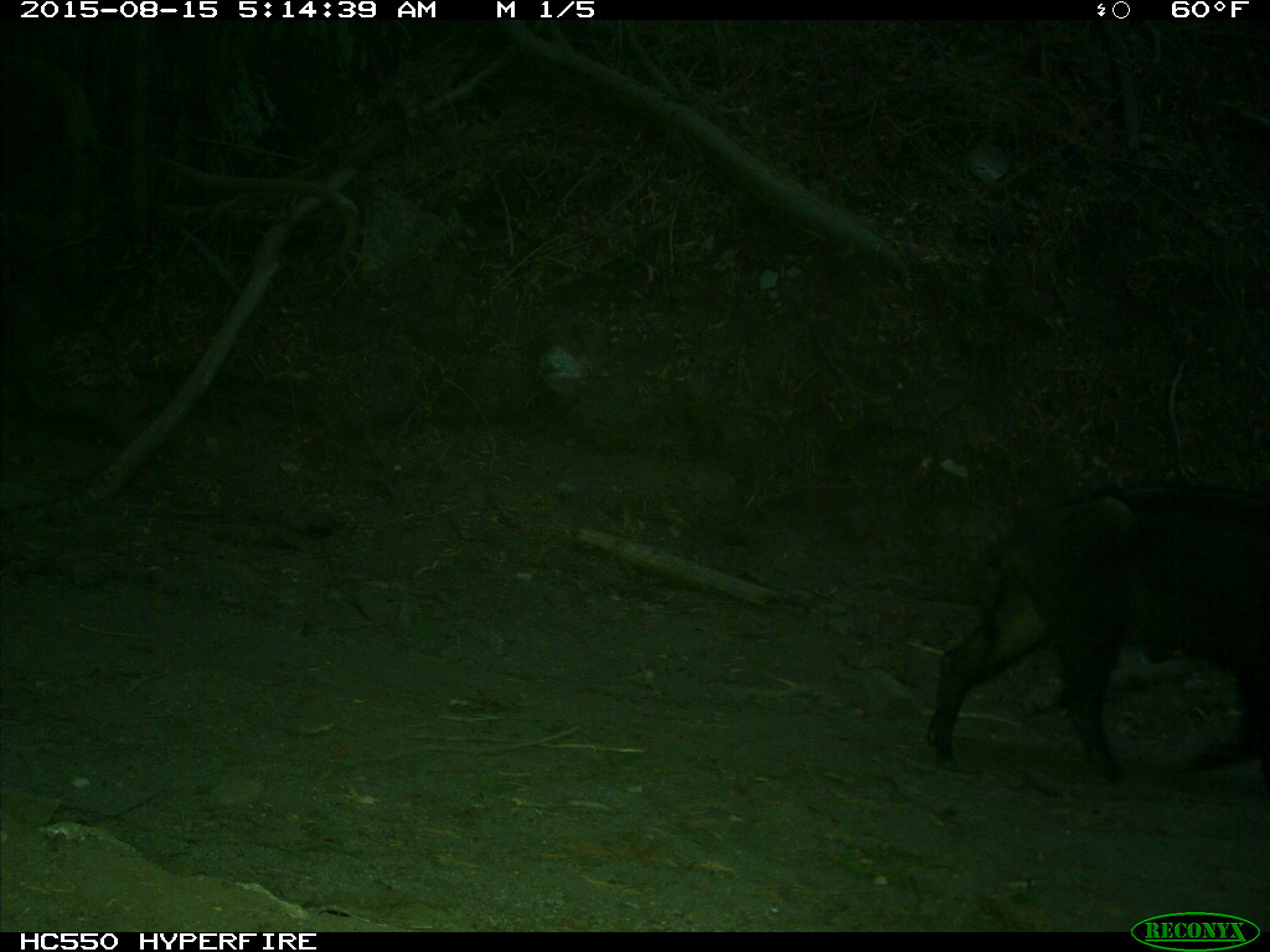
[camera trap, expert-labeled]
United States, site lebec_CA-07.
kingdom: Animalia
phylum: Chordata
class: Mammalia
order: Artiodactyla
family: Suidae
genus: Sus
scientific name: Sus scrofa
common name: wild boar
Sus scrofa (wild boar).